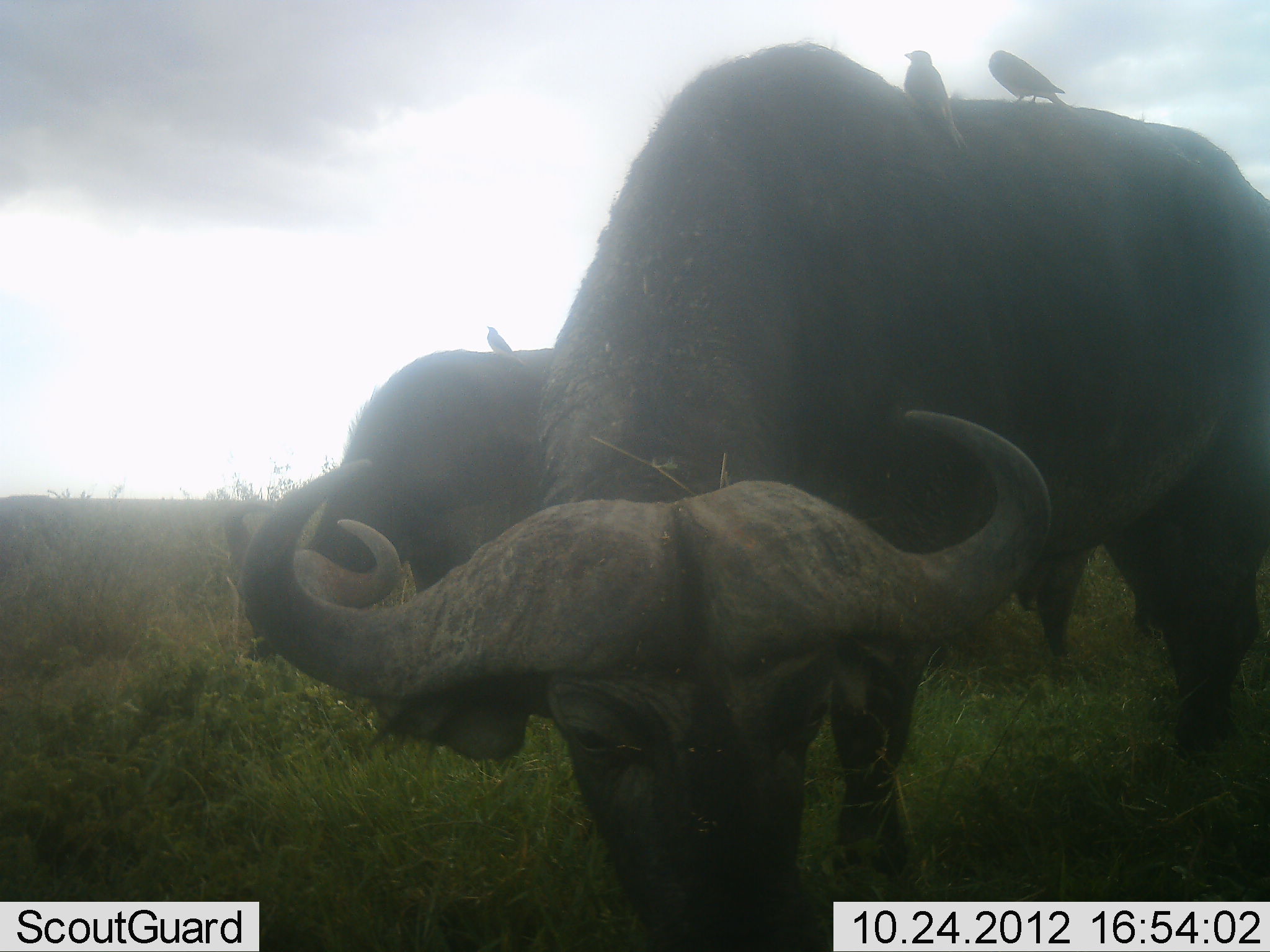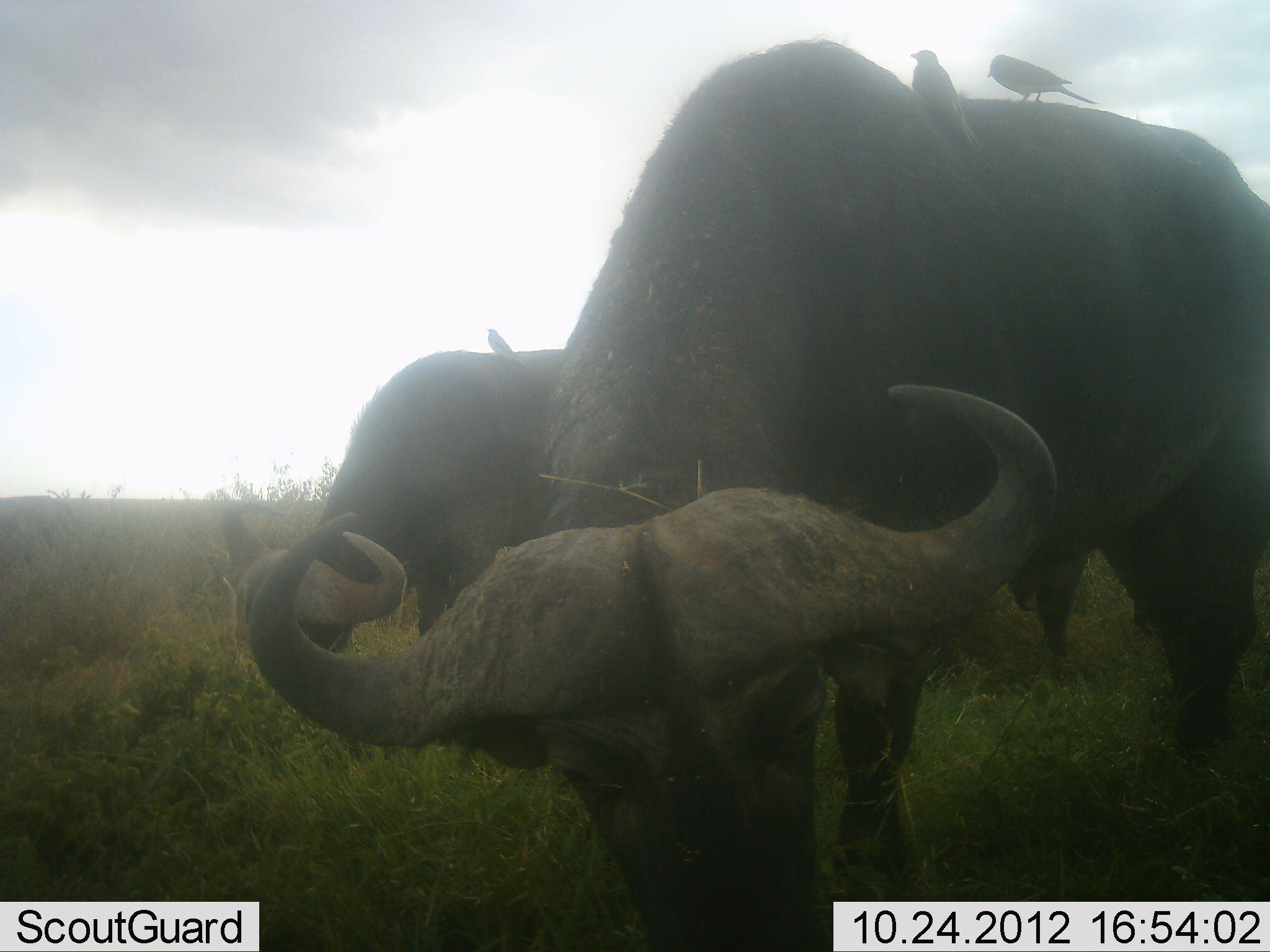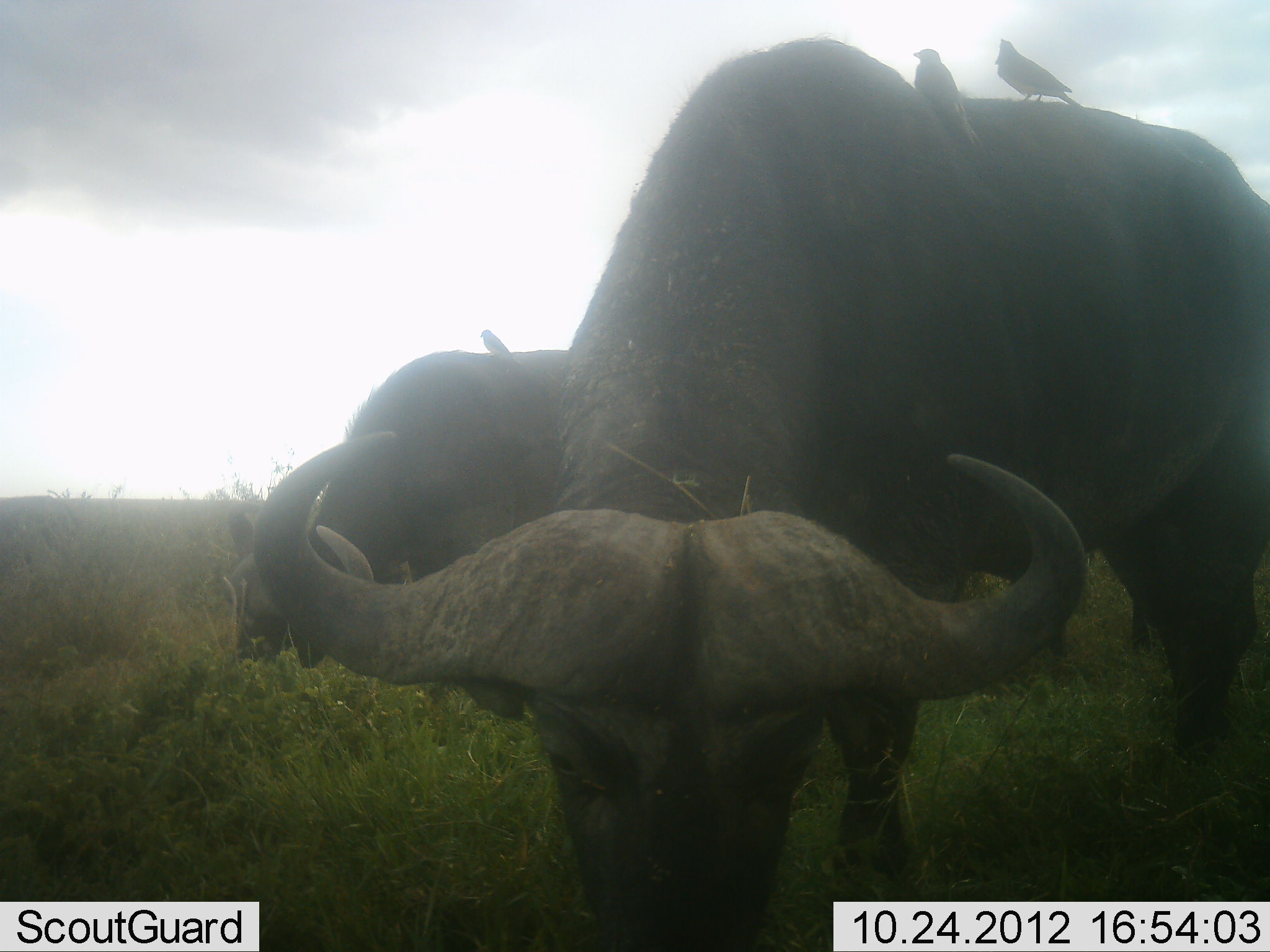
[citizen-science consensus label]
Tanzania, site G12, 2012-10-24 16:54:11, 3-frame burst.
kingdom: Animalia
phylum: Chordata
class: Mammalia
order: Artiodactyla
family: Bovidae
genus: Syncerus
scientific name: Syncerus caffer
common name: cape buffalo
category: buffalo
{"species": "buffalo (cape buffalo) (Syncerus caffer)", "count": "2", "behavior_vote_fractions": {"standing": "25%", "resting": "0%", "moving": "0%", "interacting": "0%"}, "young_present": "0%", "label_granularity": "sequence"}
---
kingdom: Animalia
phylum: Chordata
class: Aves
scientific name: Aves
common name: bird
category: otherbird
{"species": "otherbird (bird) (Aves)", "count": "3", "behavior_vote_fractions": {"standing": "40%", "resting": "40%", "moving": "0%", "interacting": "20%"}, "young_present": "0%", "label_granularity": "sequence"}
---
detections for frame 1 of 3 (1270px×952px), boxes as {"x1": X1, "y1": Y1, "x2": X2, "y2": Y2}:
animal: {"x1": 246, "y1": 39, "x2": 1269, "y2": 952}; {"x1": 225, "y1": 348, "x2": 561, "y2": 665}; {"x1": 903, "y1": 49, "x2": 969, "y2": 153}; {"x1": 987, "y1": 50, "x2": 1071, "y2": 113}; {"x1": 487, "y1": 325, "x2": 526, "y2": 368}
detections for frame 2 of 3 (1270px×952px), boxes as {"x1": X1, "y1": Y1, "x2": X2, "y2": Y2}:
animal: {"x1": 247, "y1": 40, "x2": 1270, "y2": 950}; {"x1": 216, "y1": 350, "x2": 571, "y2": 698}; {"x1": 910, "y1": 47, "x2": 977, "y2": 149}; {"x1": 986, "y1": 54, "x2": 1097, "y2": 110}; {"x1": 482, "y1": 329, "x2": 531, "y2": 369}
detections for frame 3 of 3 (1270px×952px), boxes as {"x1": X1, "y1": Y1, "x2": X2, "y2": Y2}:
animal: {"x1": 254, "y1": 40, "x2": 1270, "y2": 950}; {"x1": 232, "y1": 350, "x2": 571, "y2": 677}; {"x1": 912, "y1": 47, "x2": 976, "y2": 149}; {"x1": 991, "y1": 38, "x2": 1080, "y2": 110}; {"x1": 480, "y1": 330, "x2": 524, "y2": 369}